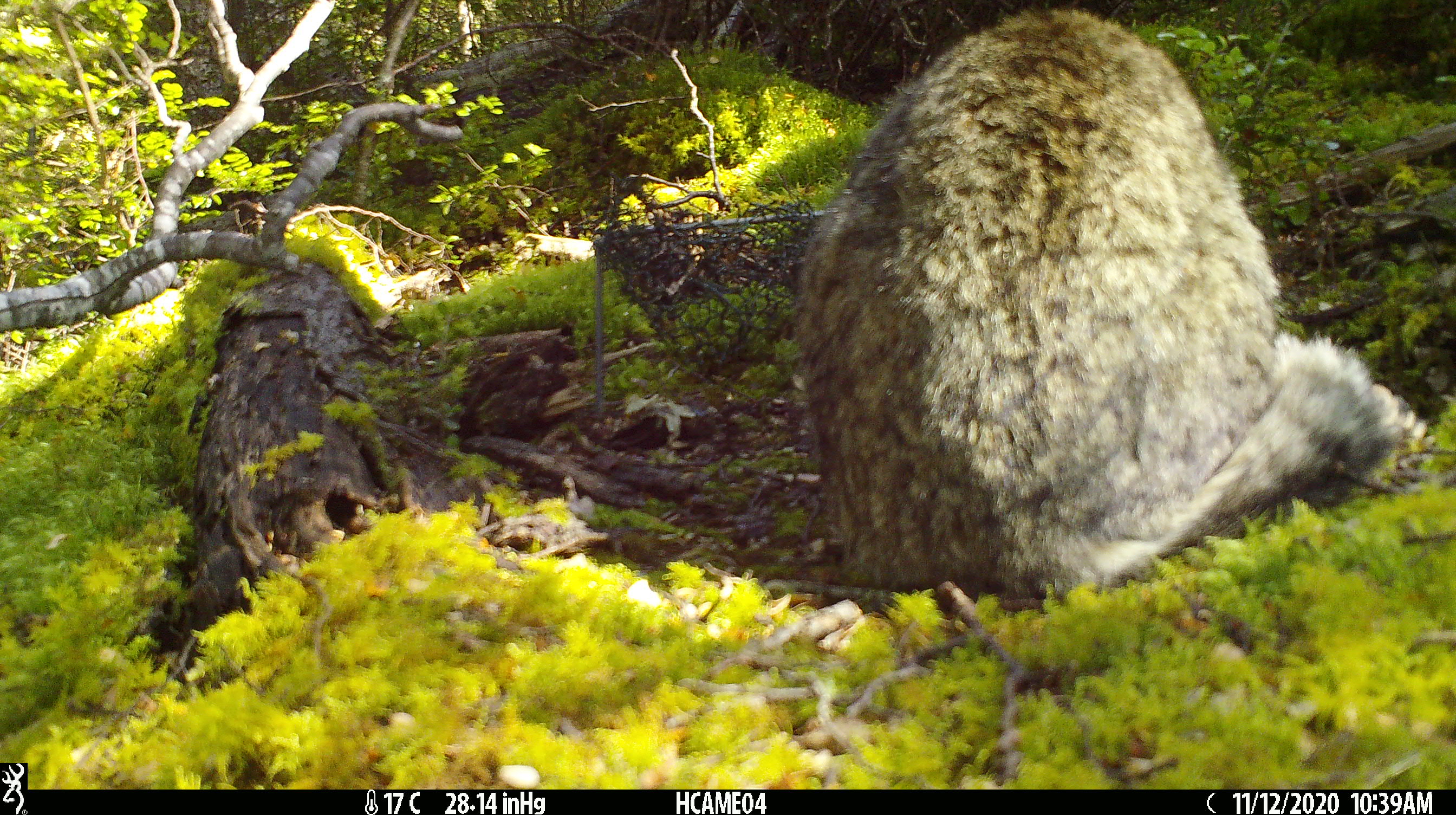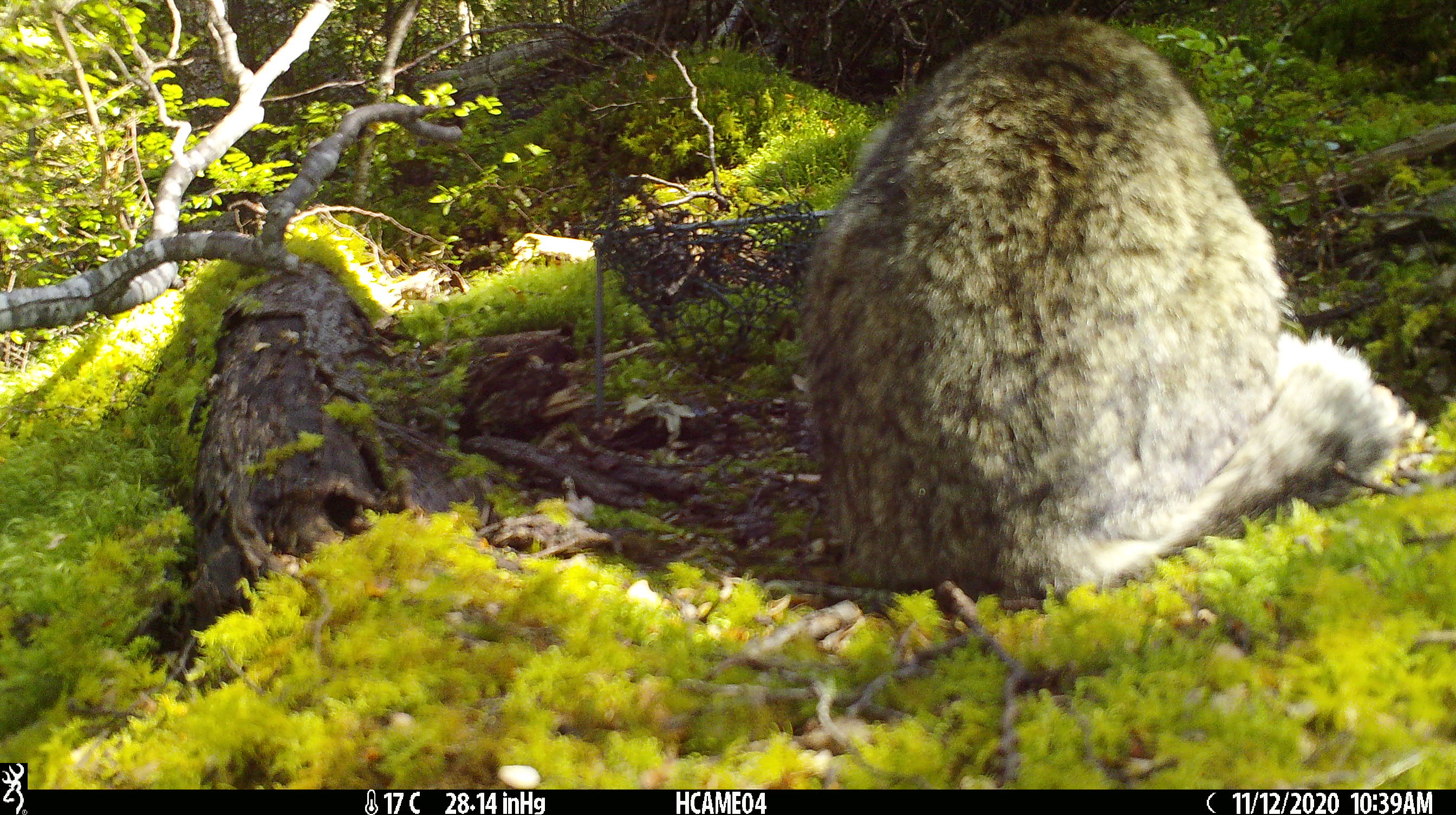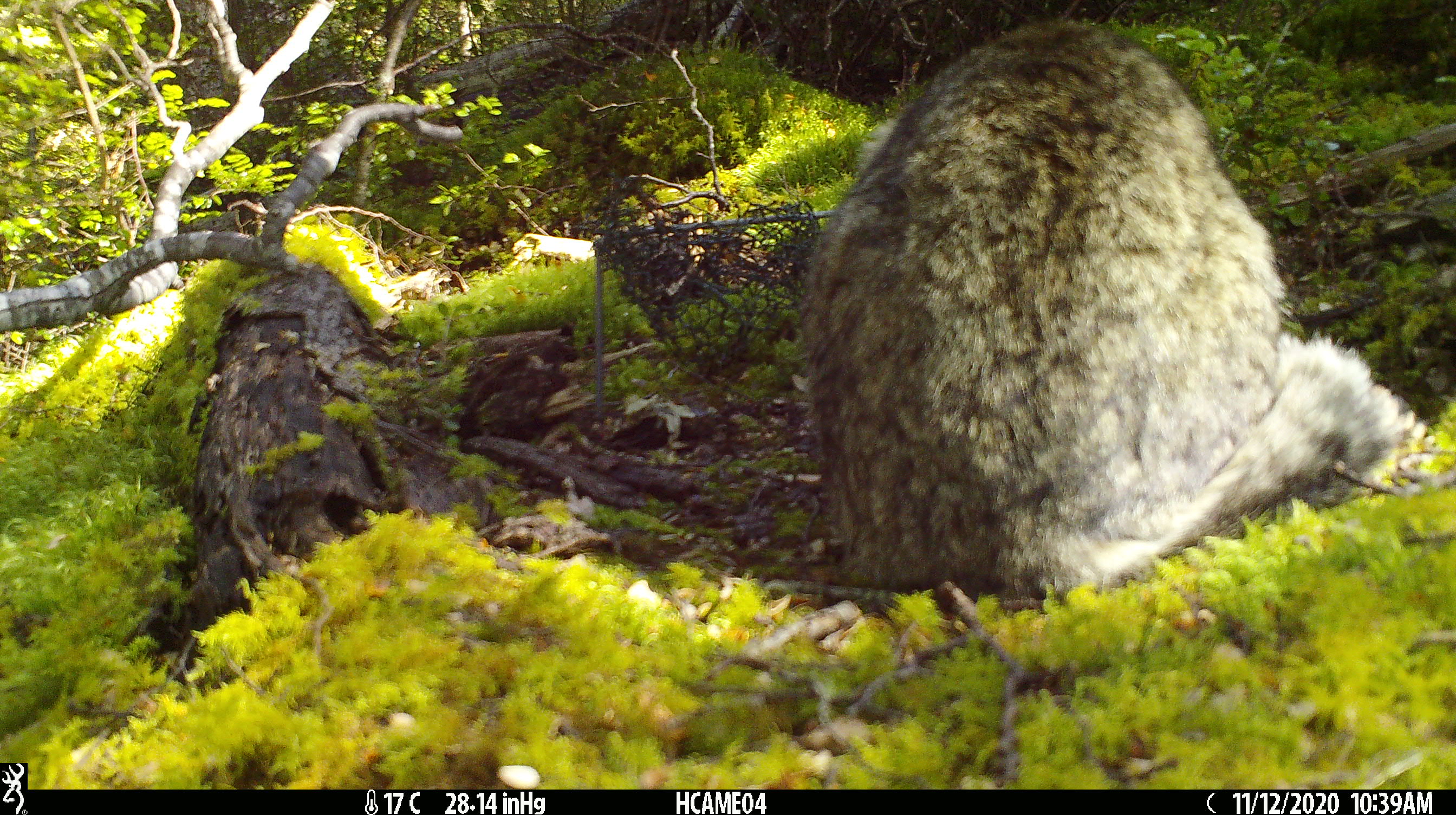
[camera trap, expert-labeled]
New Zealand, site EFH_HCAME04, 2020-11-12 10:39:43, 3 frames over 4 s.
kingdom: Animalia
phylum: Chordata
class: Mammalia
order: Carnivora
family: Felidae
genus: Felis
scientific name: Felis catus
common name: domestic cat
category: cat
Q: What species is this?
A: Cat (domestic cat) (Felis catus).